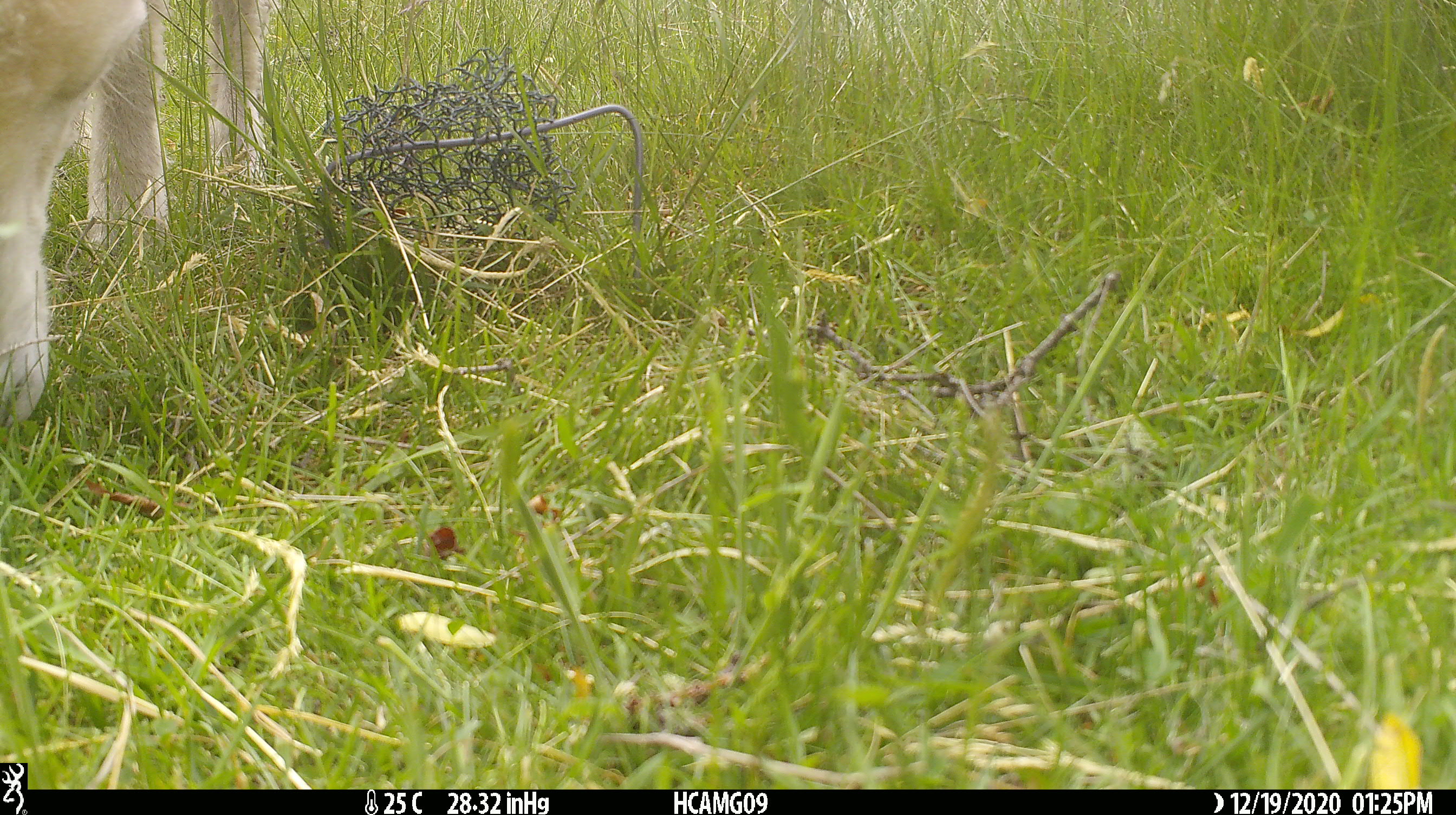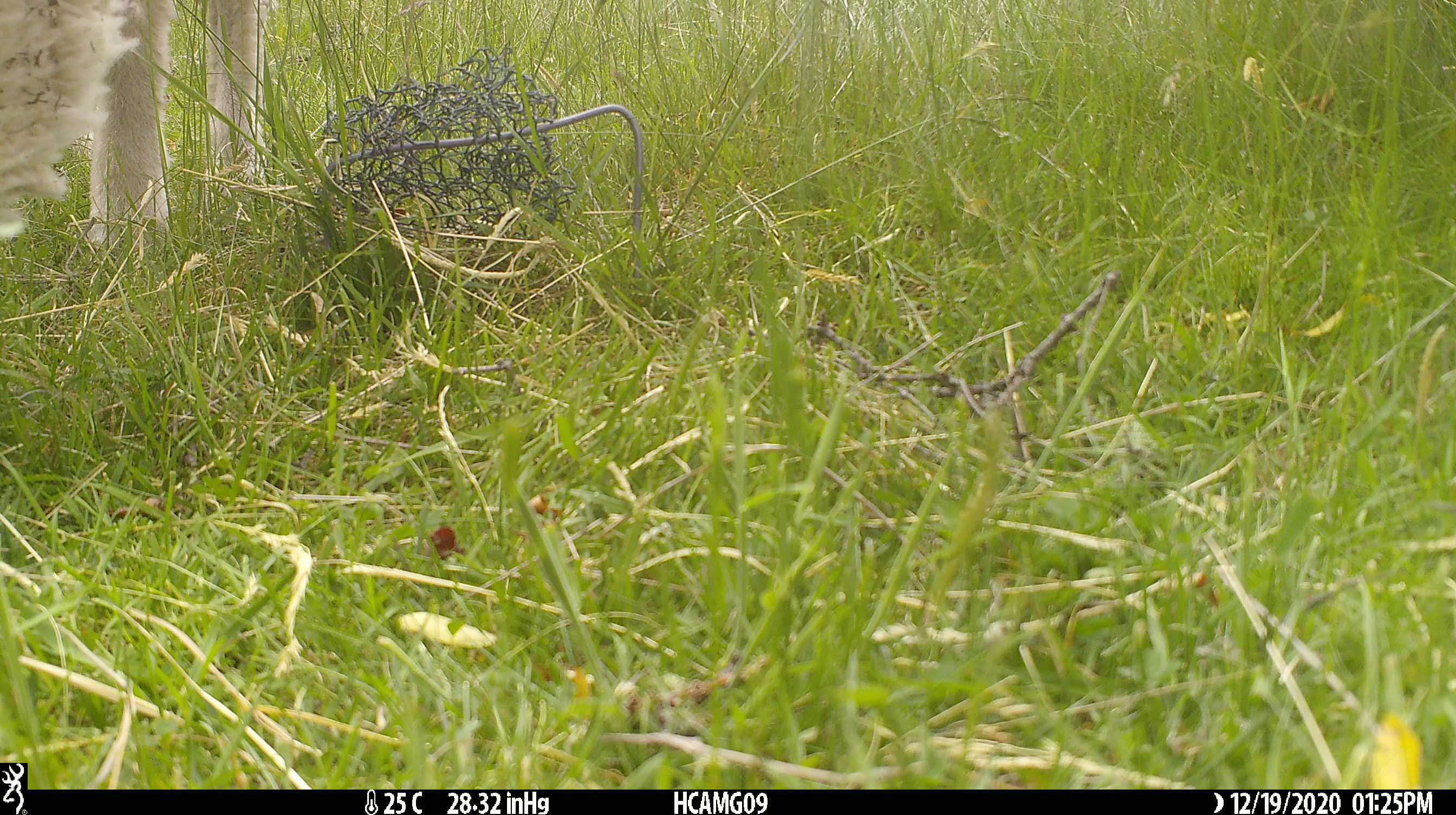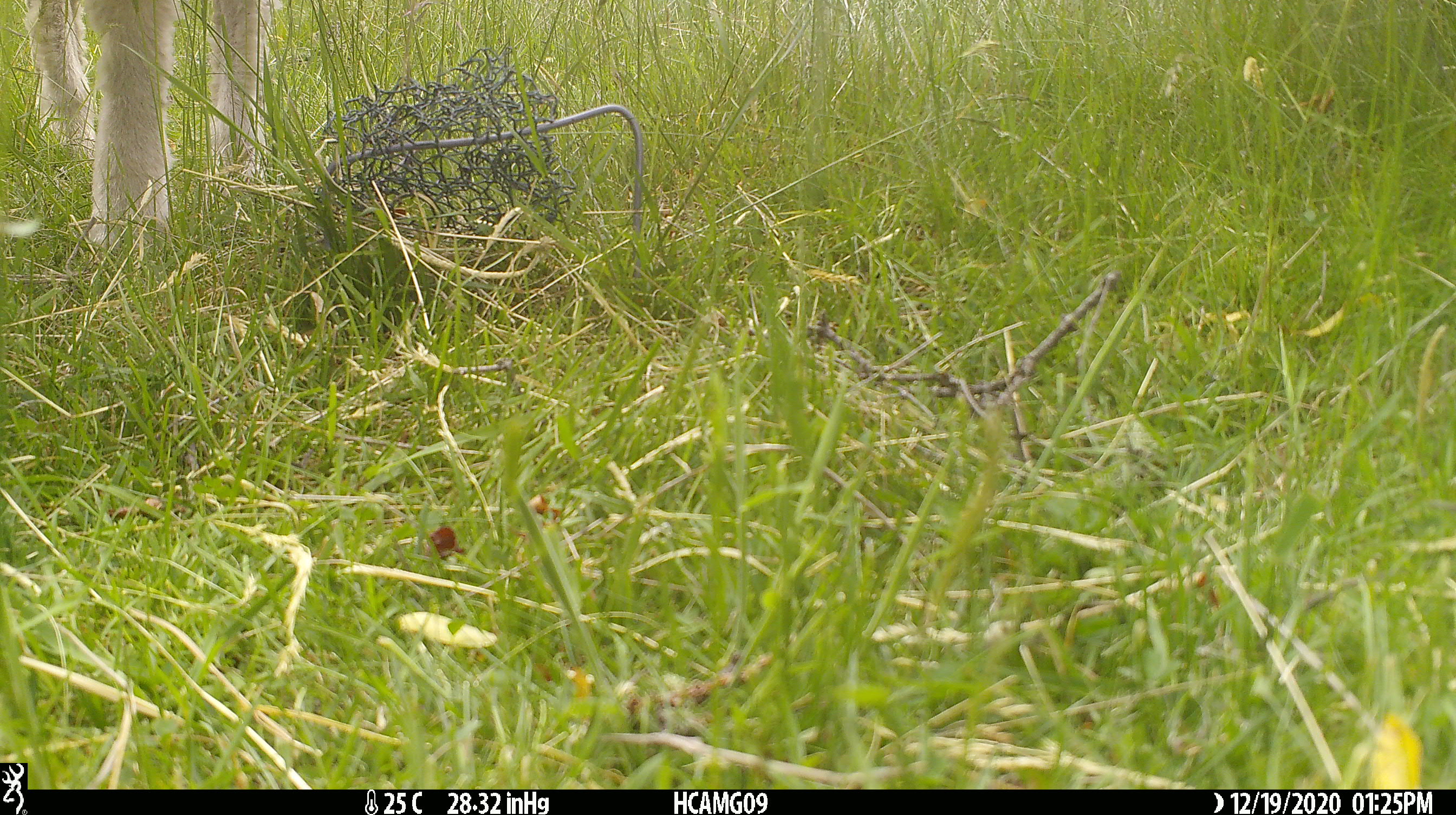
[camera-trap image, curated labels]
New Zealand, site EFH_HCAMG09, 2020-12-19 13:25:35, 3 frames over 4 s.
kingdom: Animalia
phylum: Chordata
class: Mammalia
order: Artiodactyla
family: Bovidae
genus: Ovis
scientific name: Ovis aries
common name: domestic sheep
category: sheep